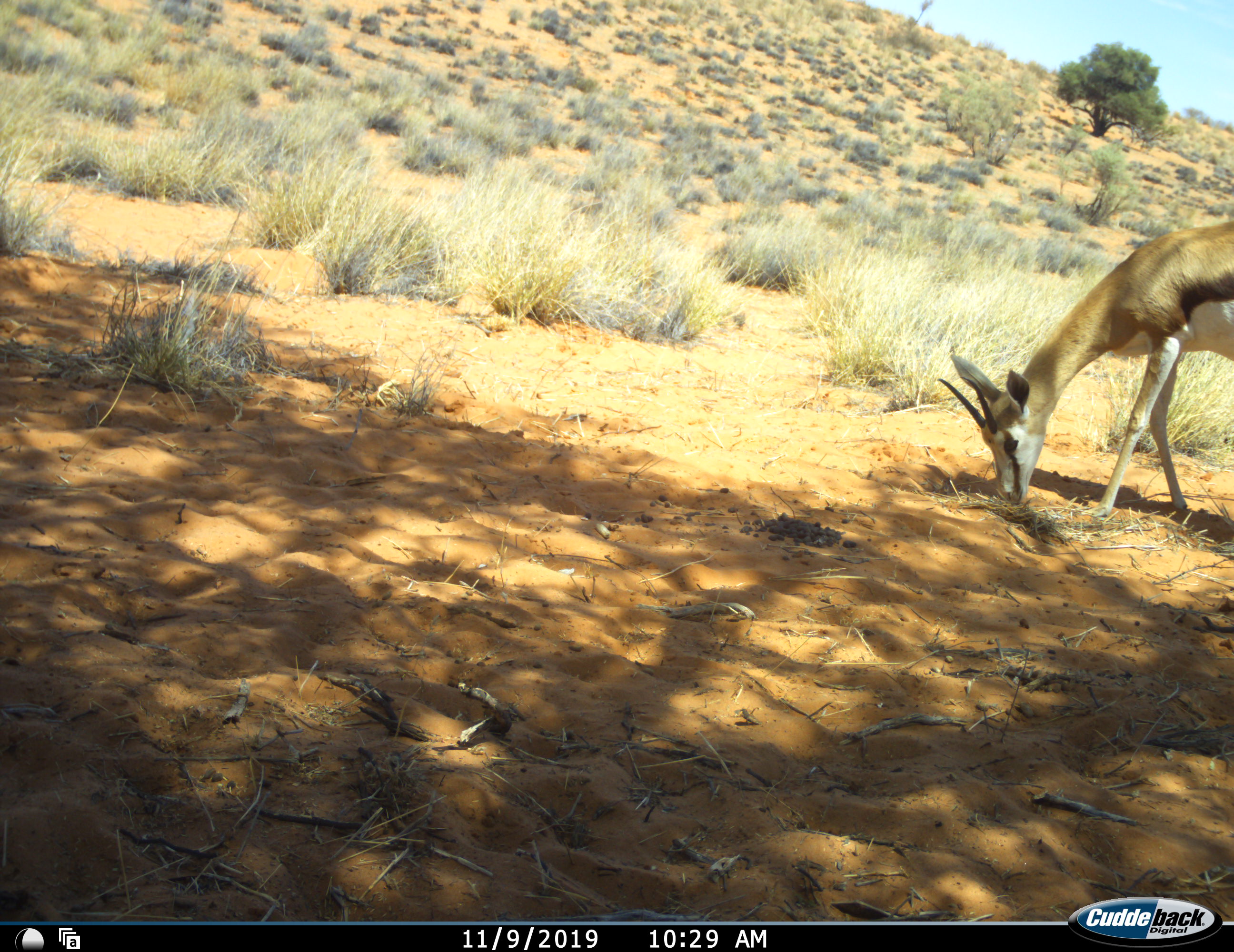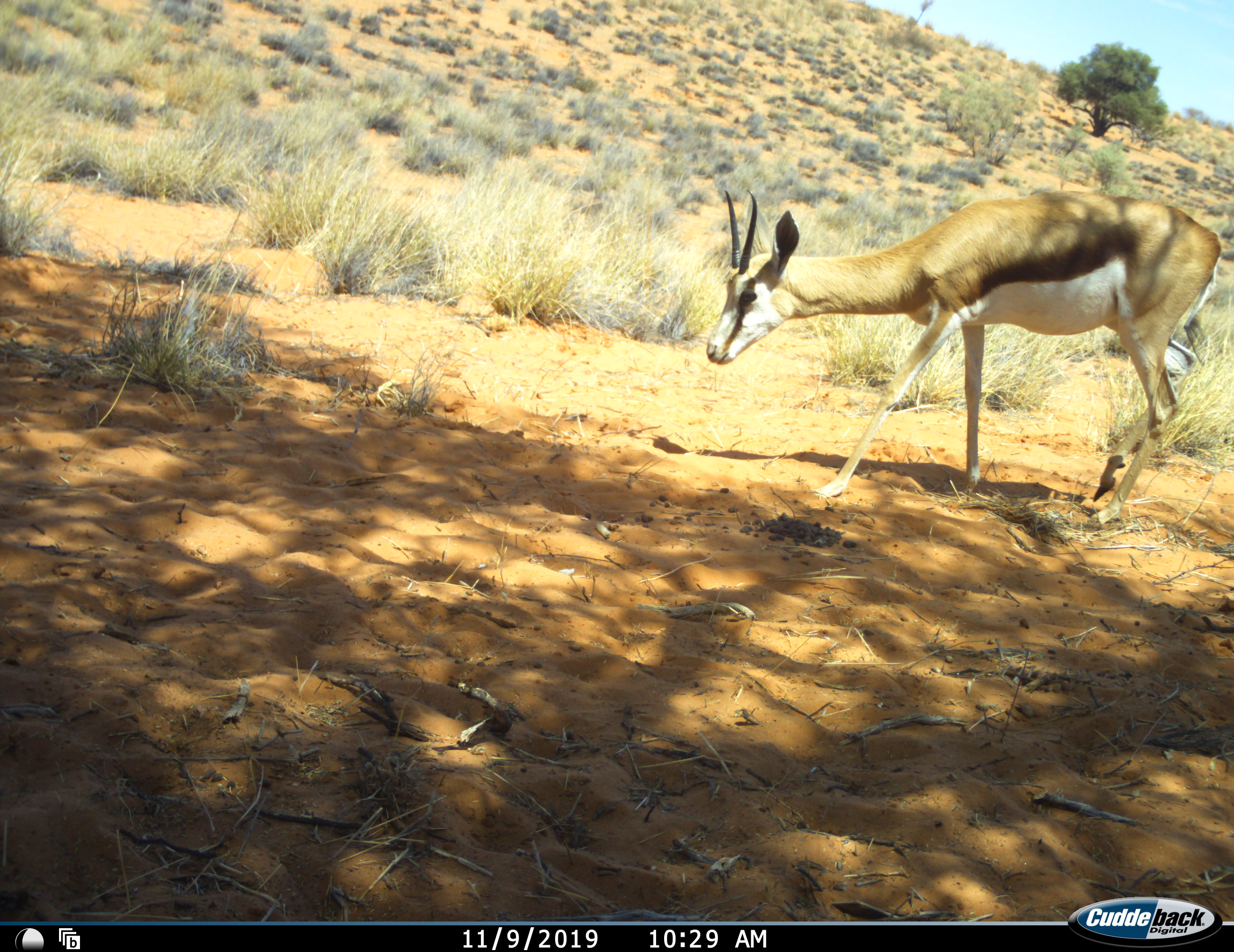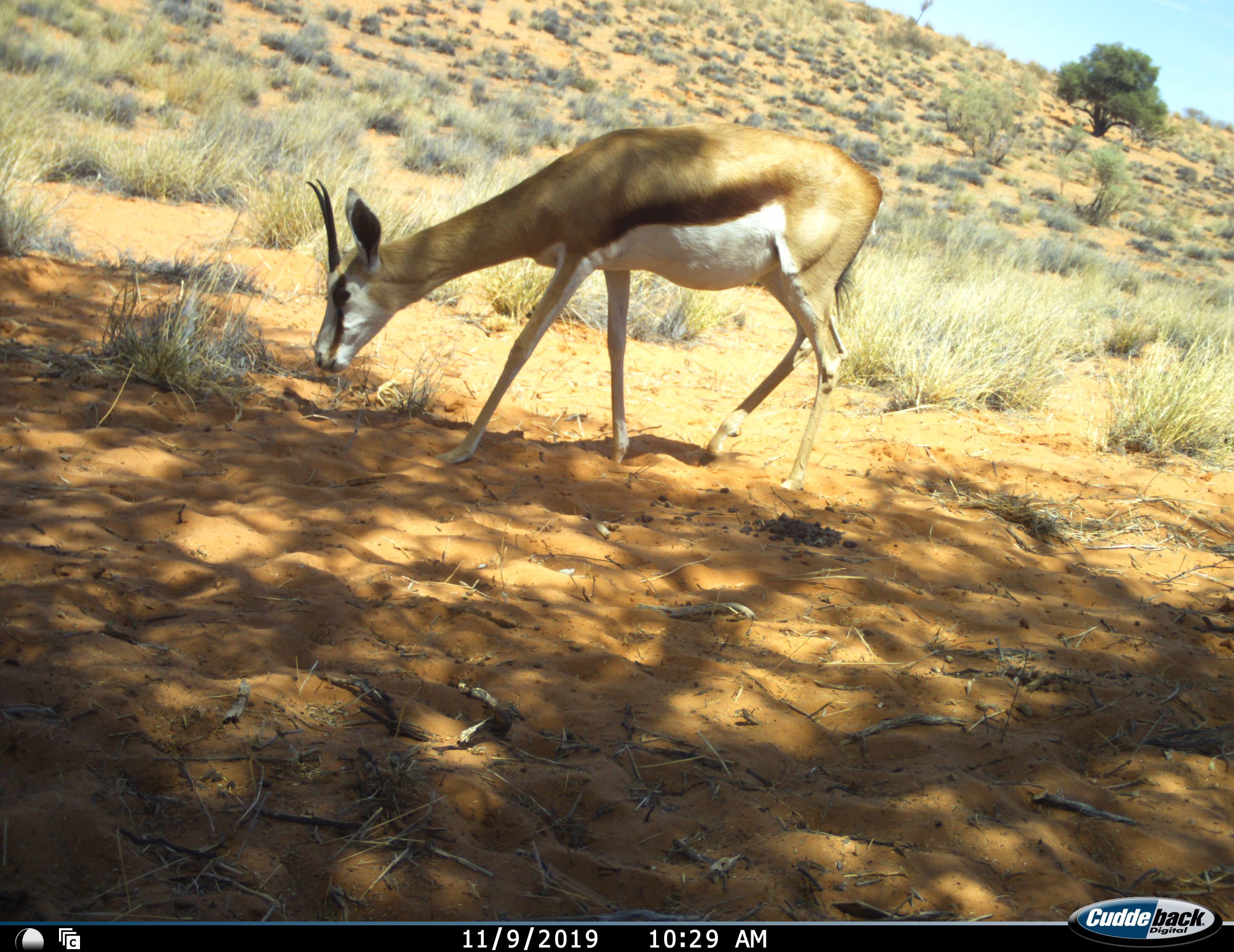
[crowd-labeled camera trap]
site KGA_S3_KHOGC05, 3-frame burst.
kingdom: Animalia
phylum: Chordata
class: Mammalia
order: Artiodactyla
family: Bovidae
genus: Antidorcas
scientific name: Antidorcas marsupialis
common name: springbok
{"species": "springbok (Antidorcas marsupialis)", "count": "1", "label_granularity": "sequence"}